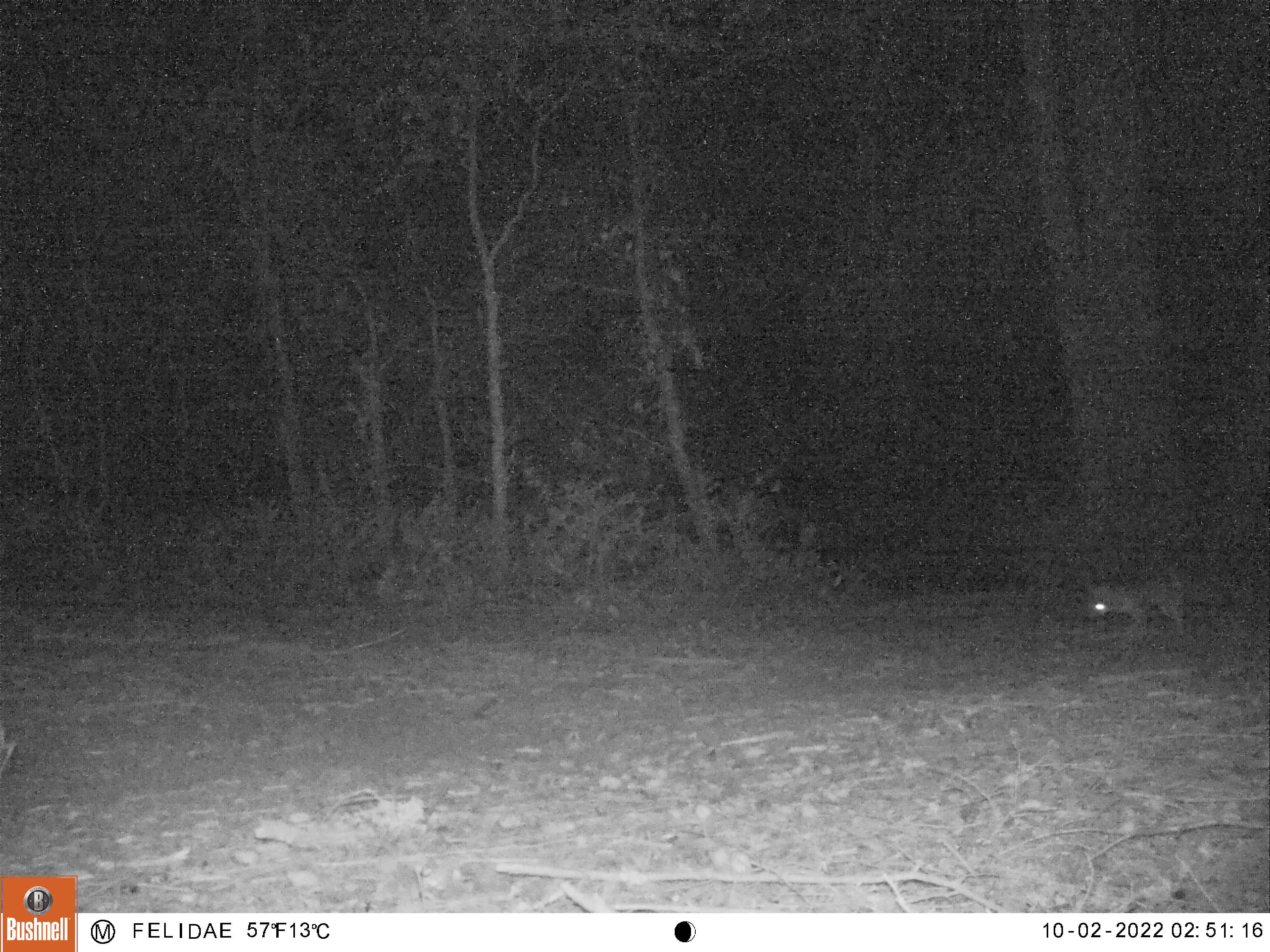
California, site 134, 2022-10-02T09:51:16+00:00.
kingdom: Animalia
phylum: Chordata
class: Mammalia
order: Carnivora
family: Canidae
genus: Urocyon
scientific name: Urocyon cinereoargenteus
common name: gray fox